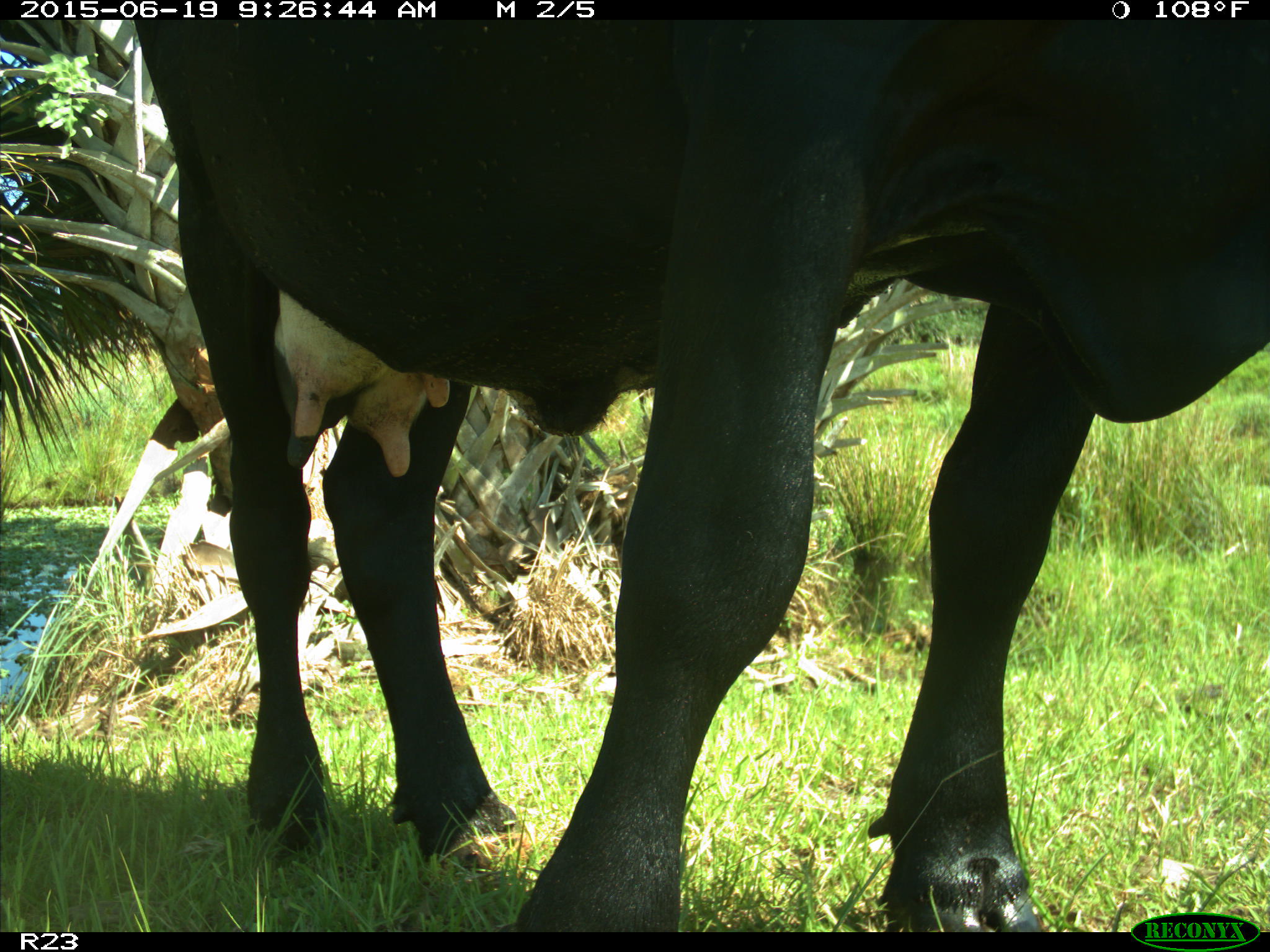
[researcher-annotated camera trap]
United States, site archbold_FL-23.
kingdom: Animalia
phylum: Chordata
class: Mammalia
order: Artiodactyla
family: Bovidae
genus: Bos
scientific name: Bos taurus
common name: domestic cow